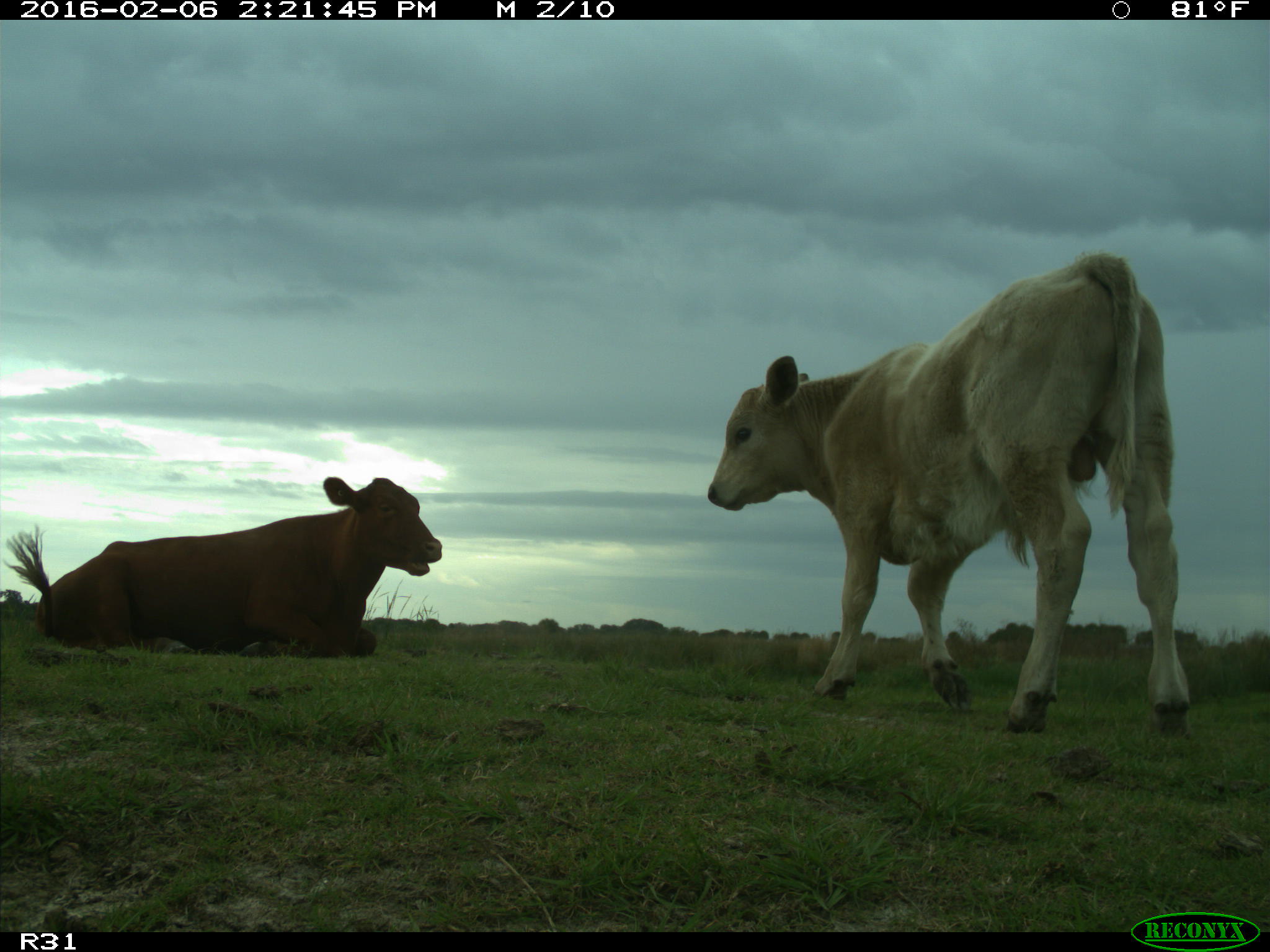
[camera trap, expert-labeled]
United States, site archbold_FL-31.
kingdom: Animalia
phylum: Chordata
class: Mammalia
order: Artiodactyla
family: Bovidae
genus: Bos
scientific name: Bos taurus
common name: domestic cow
Bos taurus (domestic cow).